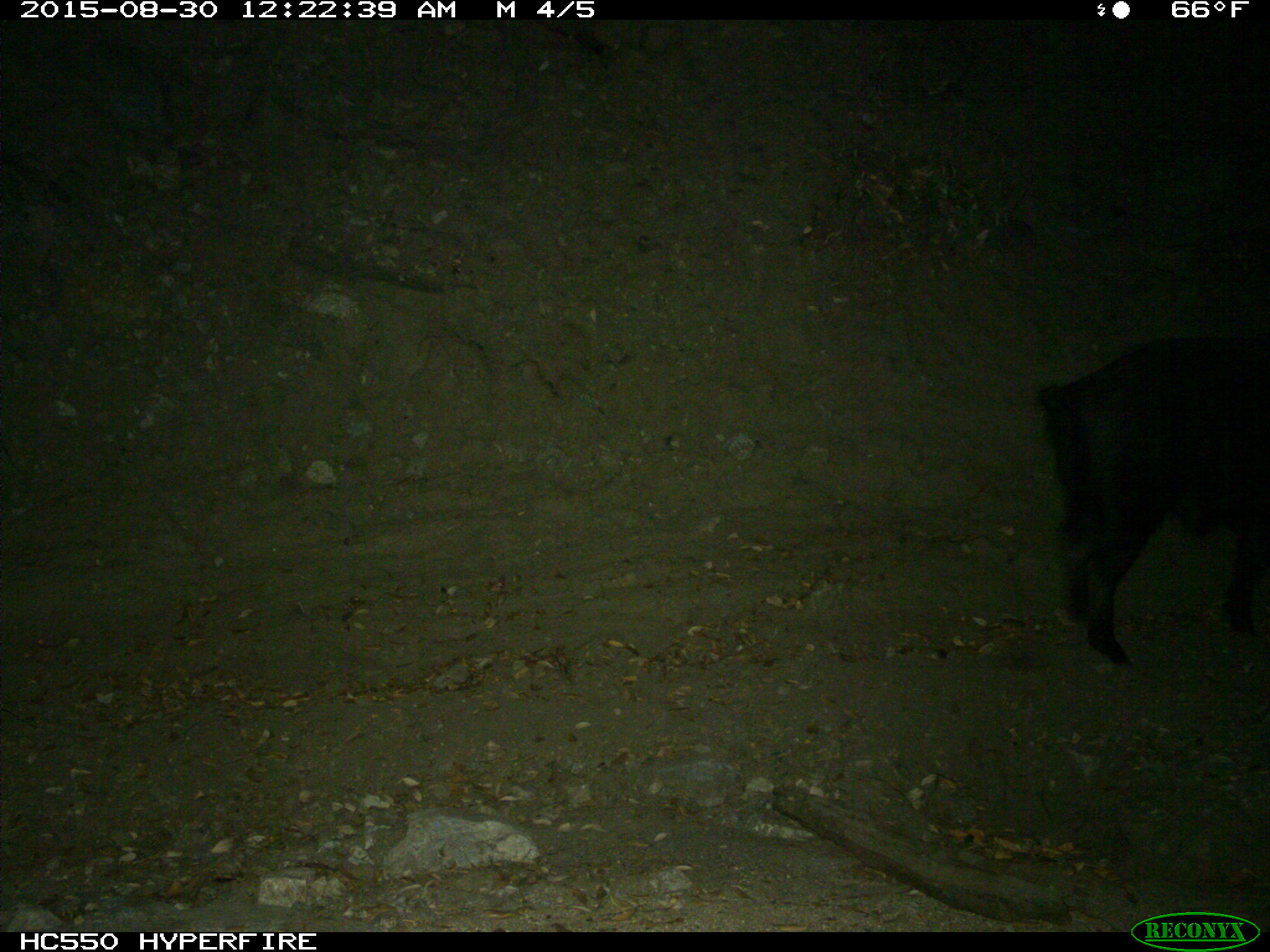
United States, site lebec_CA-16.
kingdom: Animalia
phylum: Chordata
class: Mammalia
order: Artiodactyla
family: Suidae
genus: Sus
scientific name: Sus scrofa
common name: wild boar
Sus scrofa (wild boar).